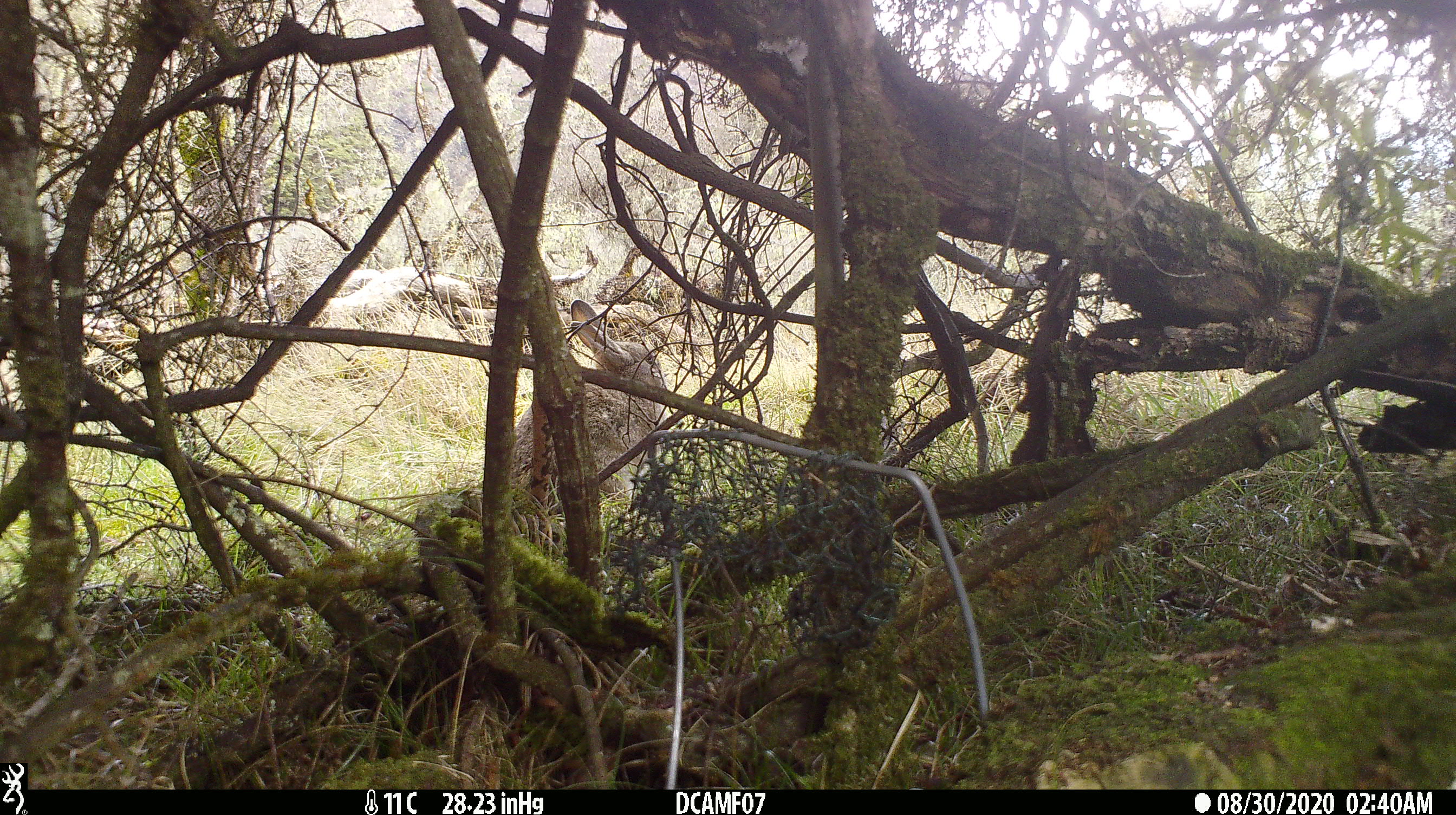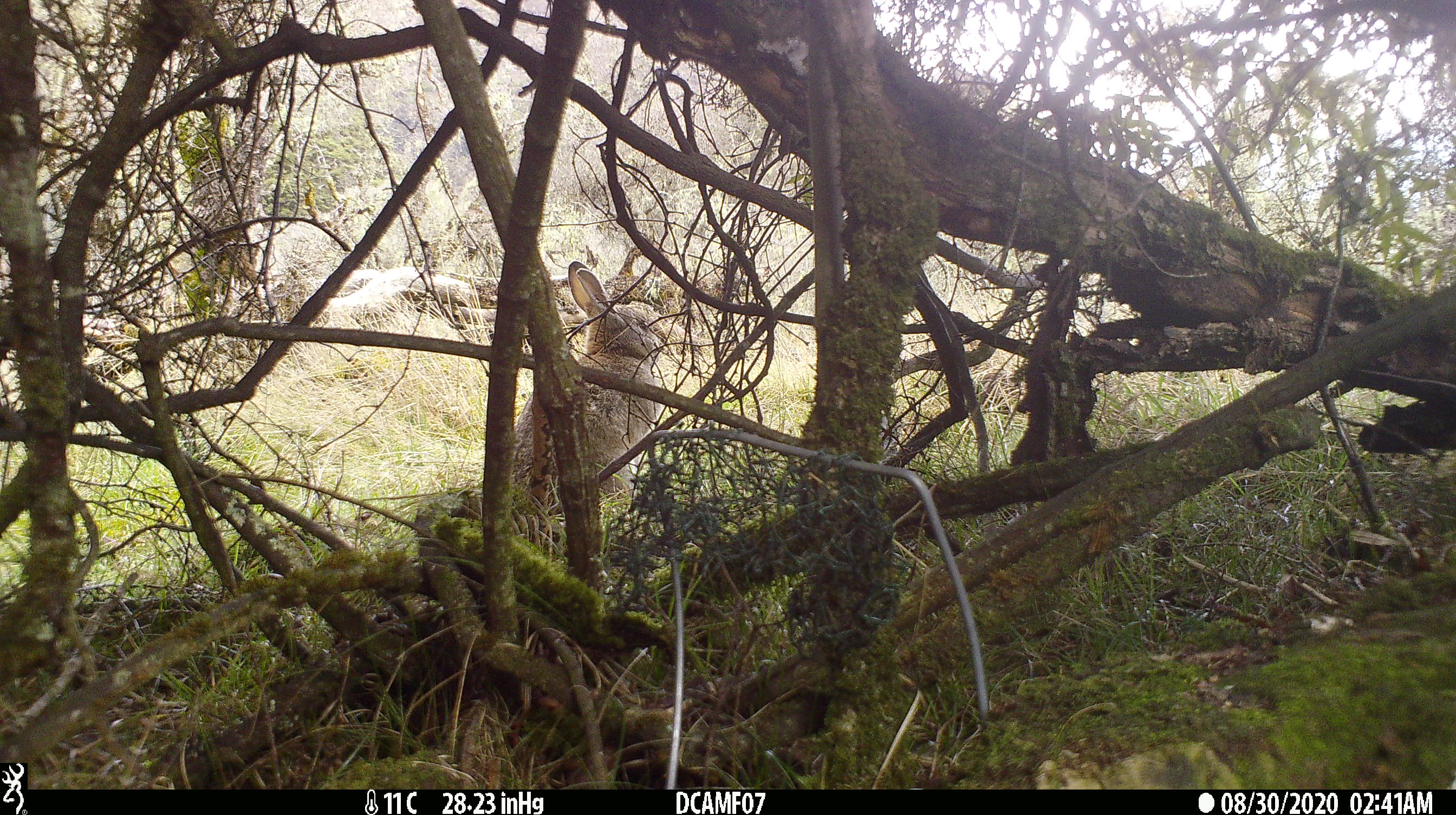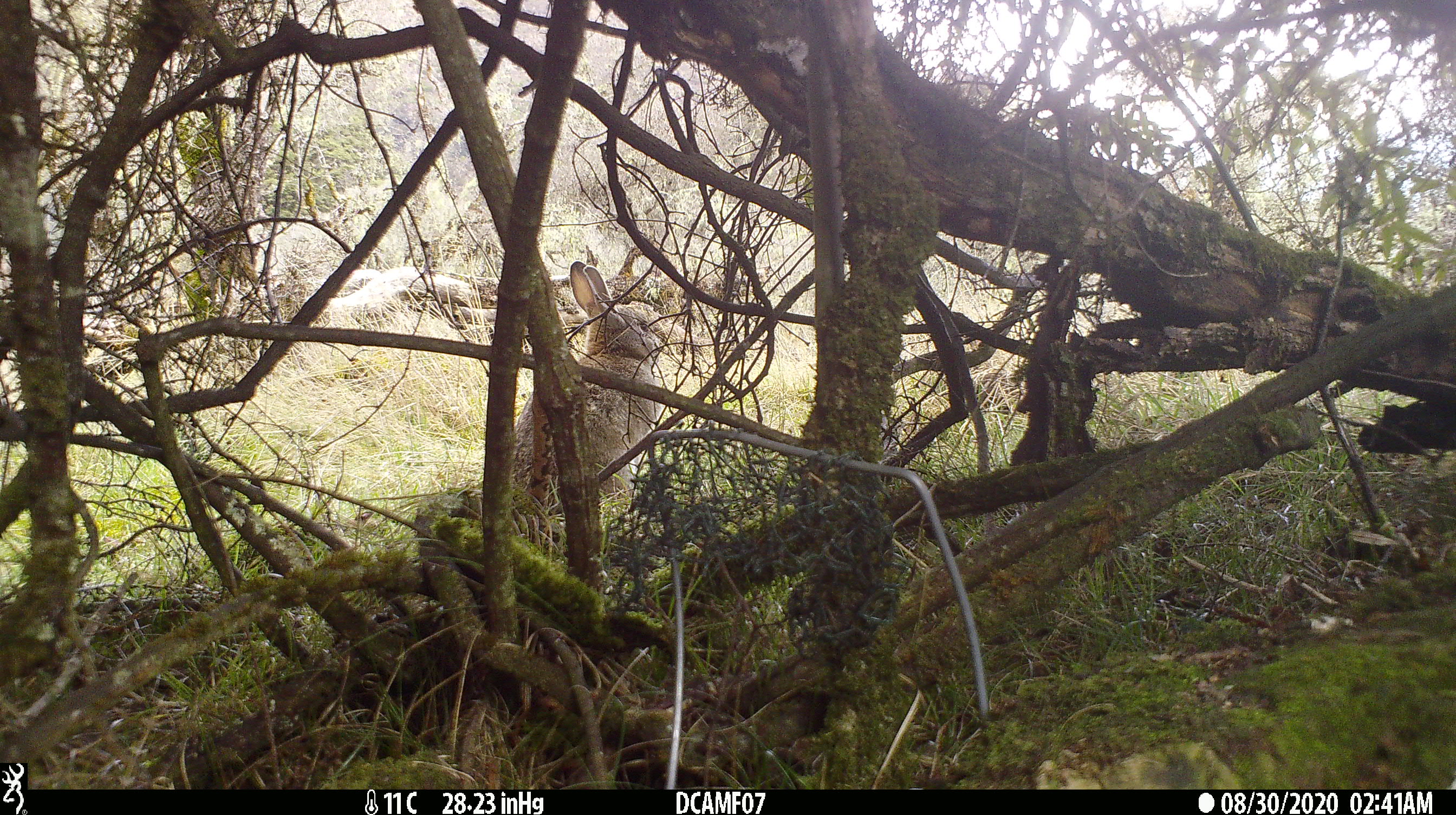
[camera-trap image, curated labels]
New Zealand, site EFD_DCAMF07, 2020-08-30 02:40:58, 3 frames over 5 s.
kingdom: Animalia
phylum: Chordata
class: Mammalia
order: Lagomorpha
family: Leporidae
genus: Oryctolagus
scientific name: Oryctolagus cuniculus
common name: european rabbit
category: rabbit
Rabbit (european rabbit) (Oryctolagus cuniculus).